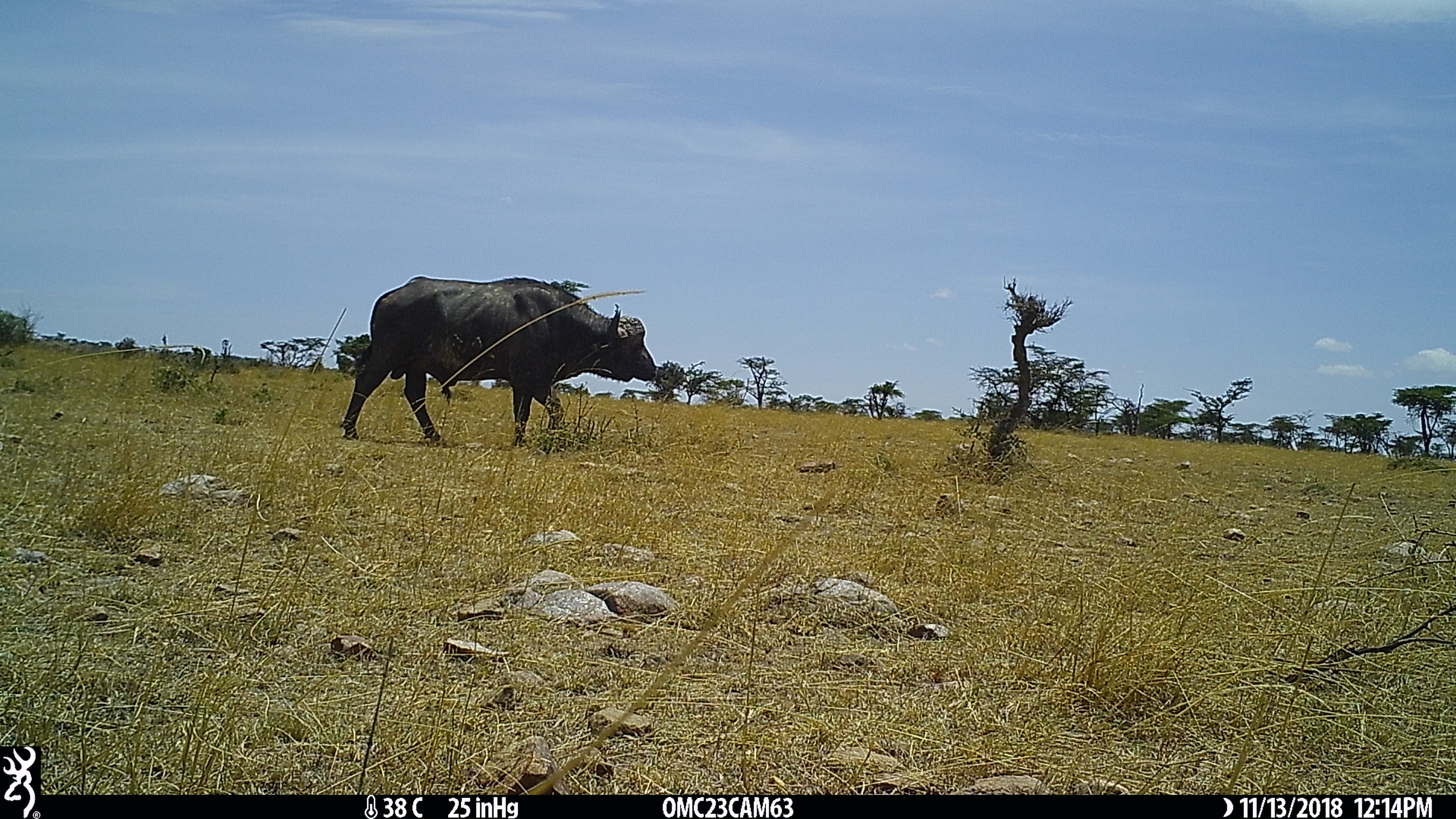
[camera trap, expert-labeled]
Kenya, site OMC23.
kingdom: Animalia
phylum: Chordata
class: Mammalia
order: Artiodactyla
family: Bovidae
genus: Syncerus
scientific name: Syncerus caffer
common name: buffalo